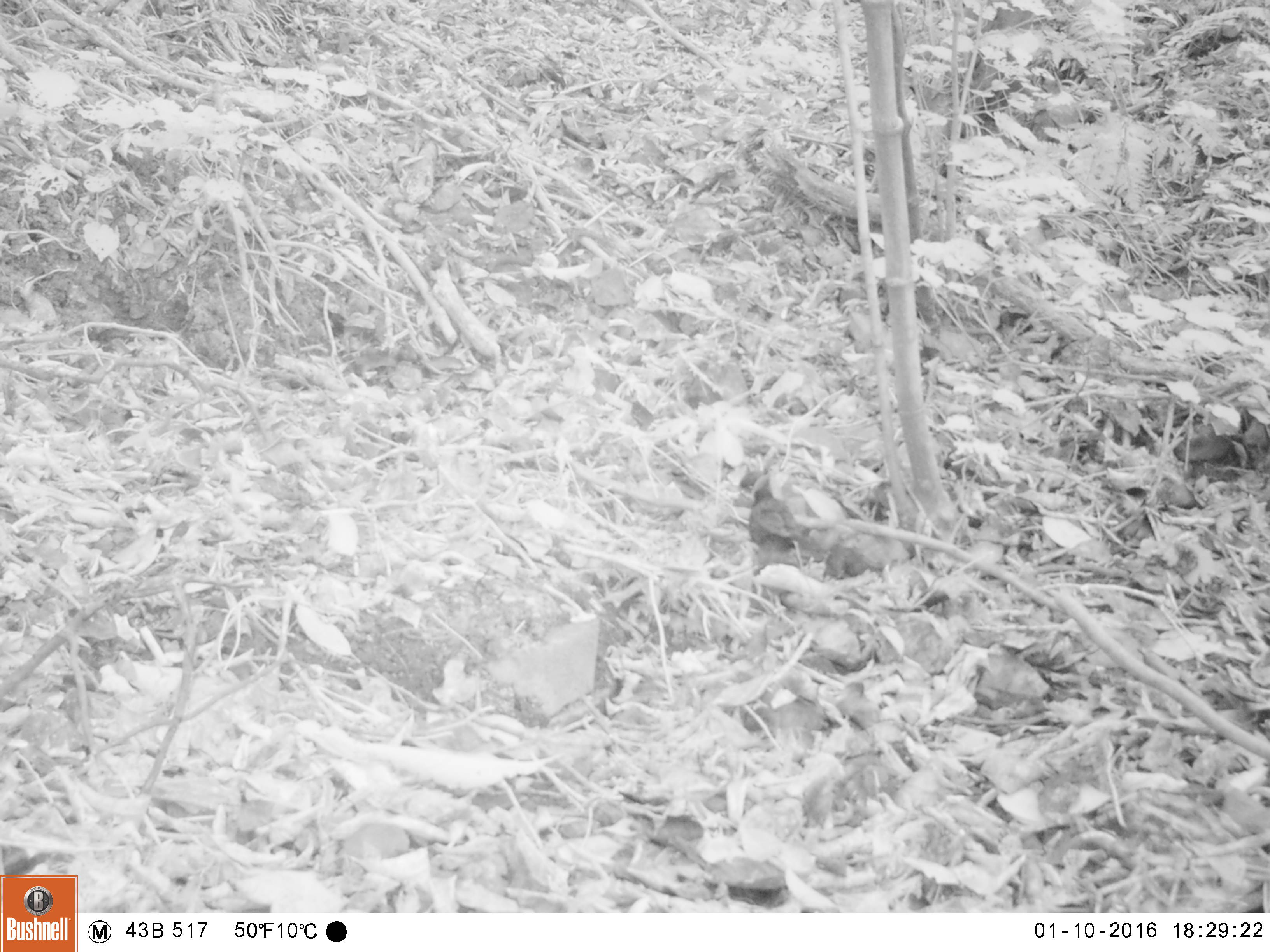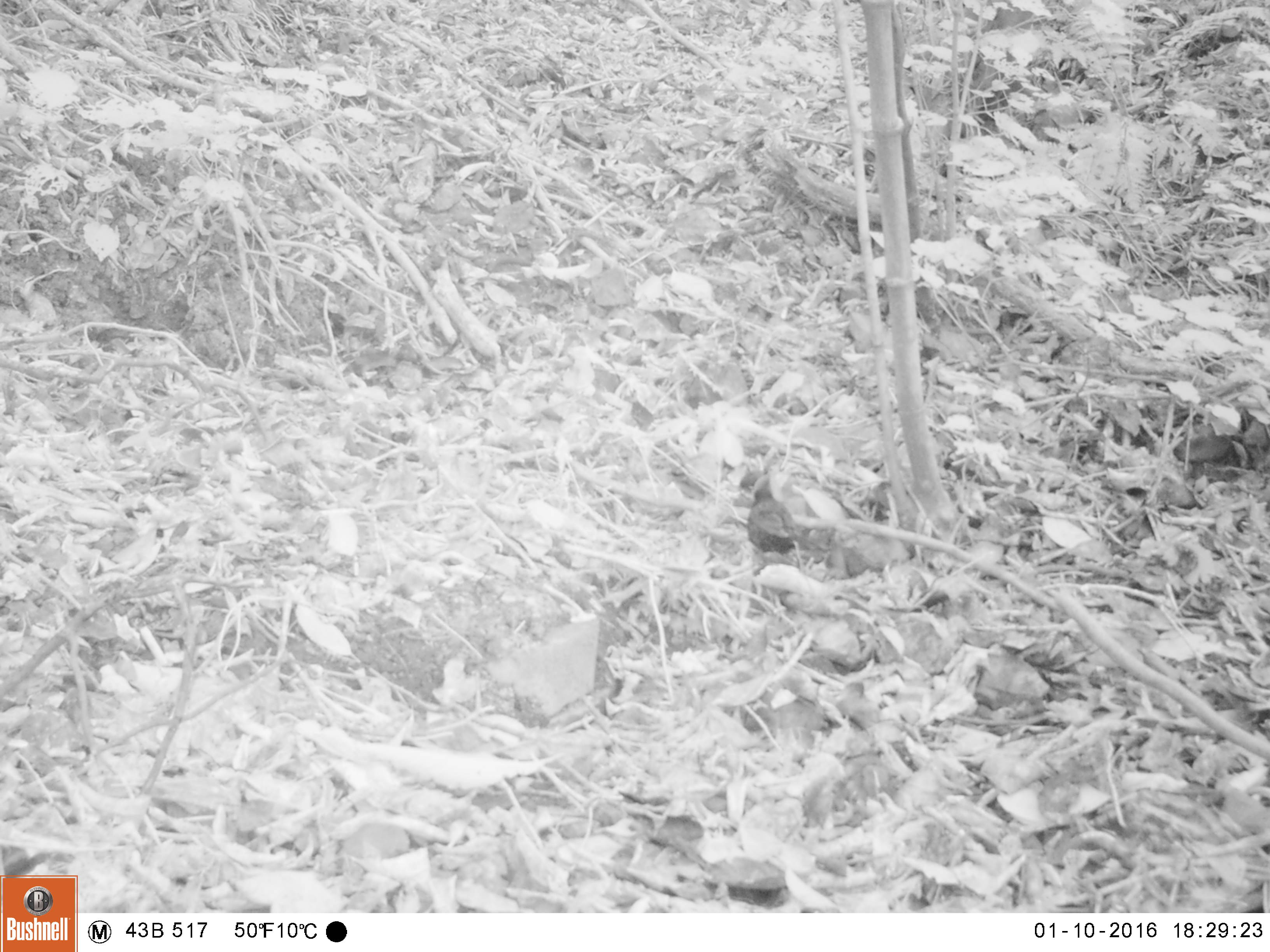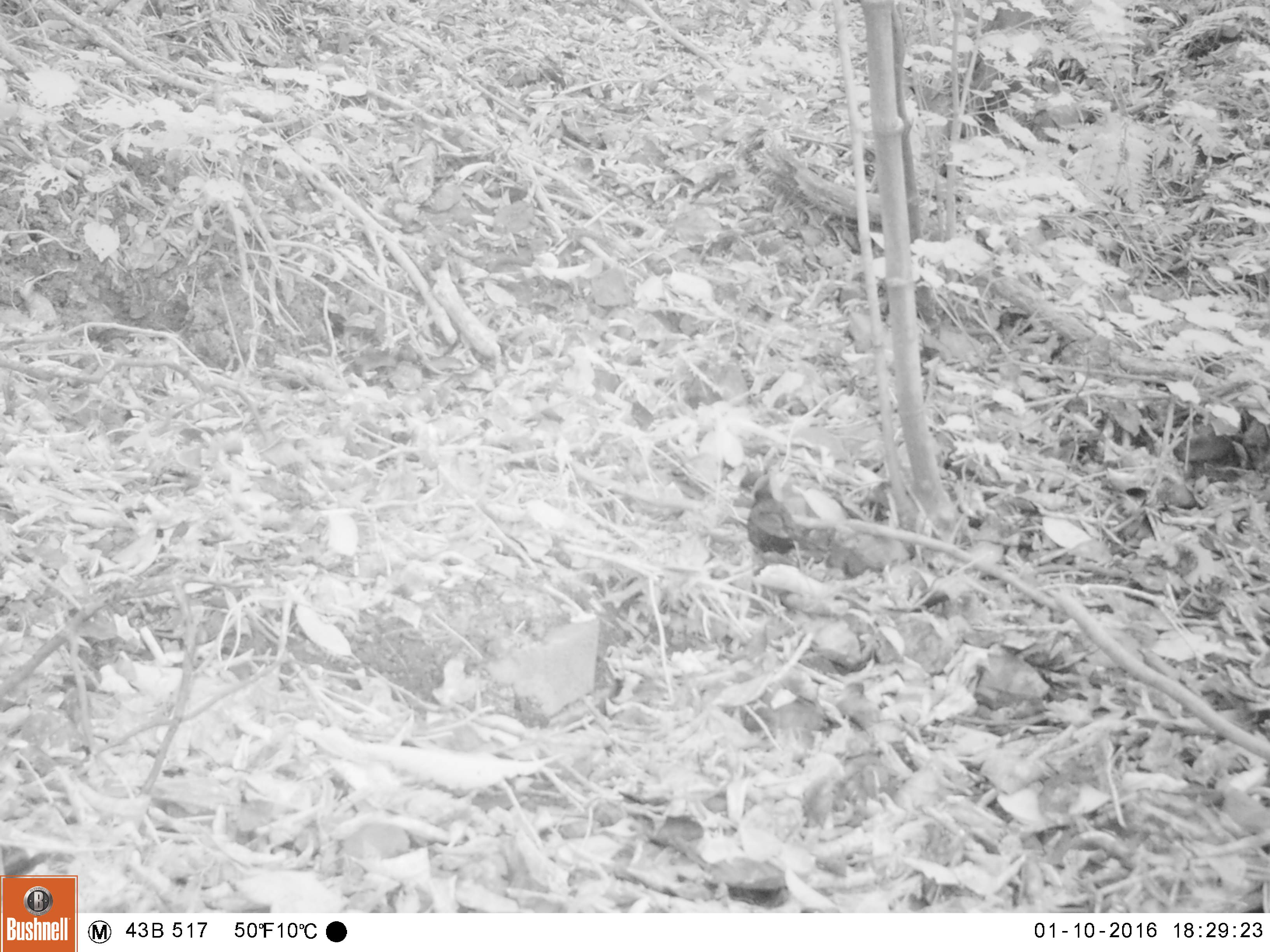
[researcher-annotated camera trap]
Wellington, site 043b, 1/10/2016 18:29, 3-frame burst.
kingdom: Animalia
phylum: Chordata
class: Aves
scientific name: Aves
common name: bird